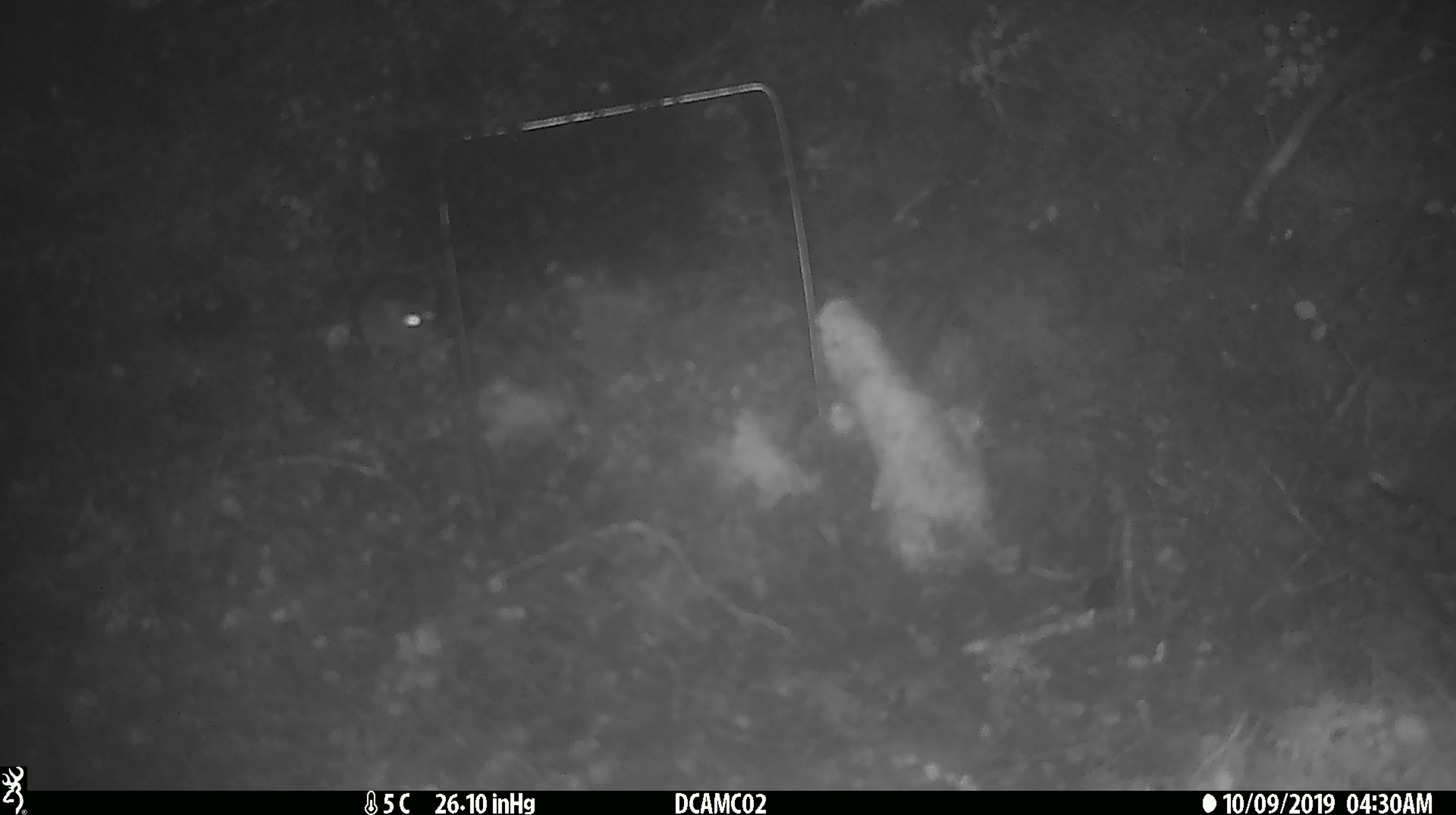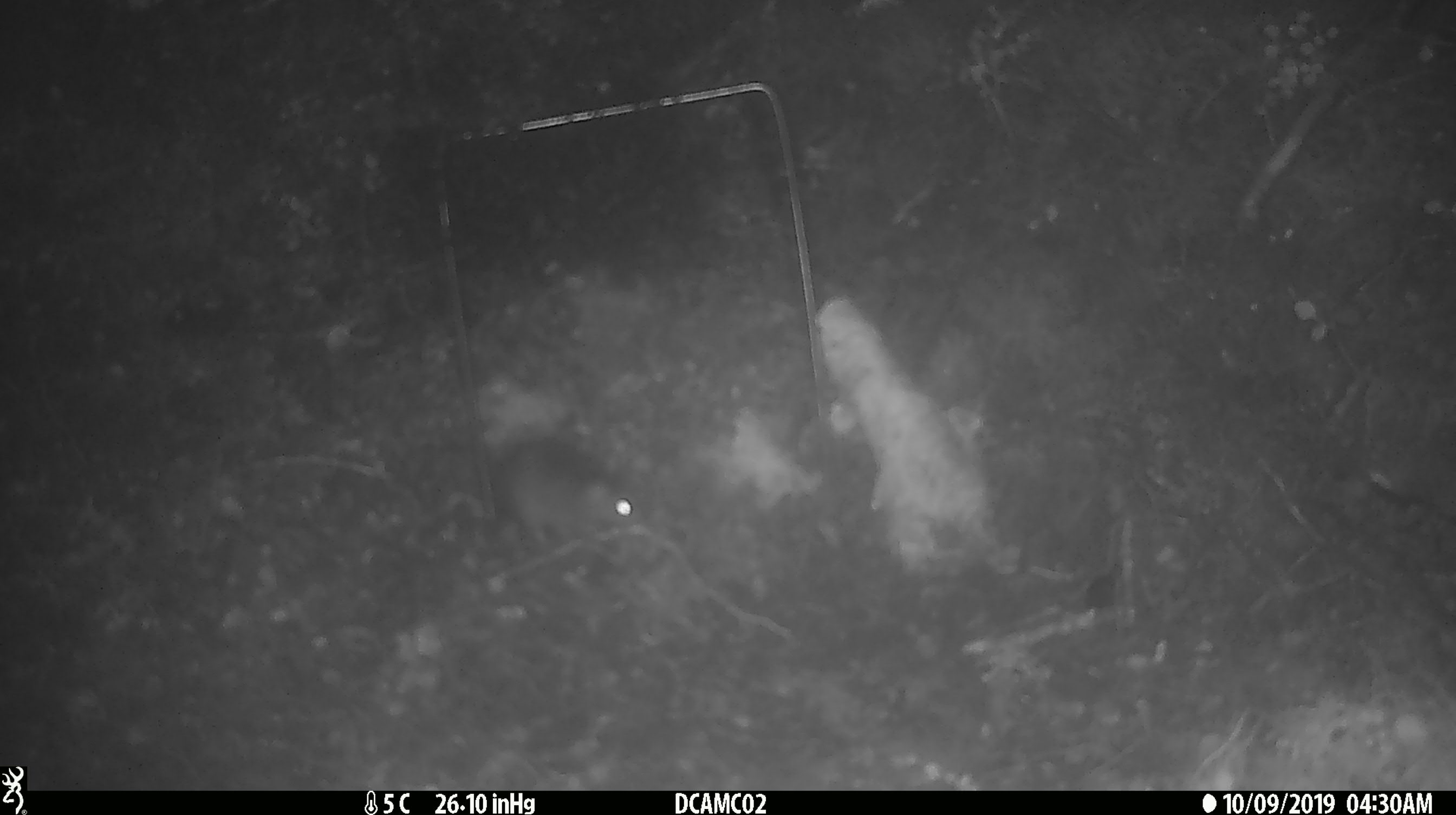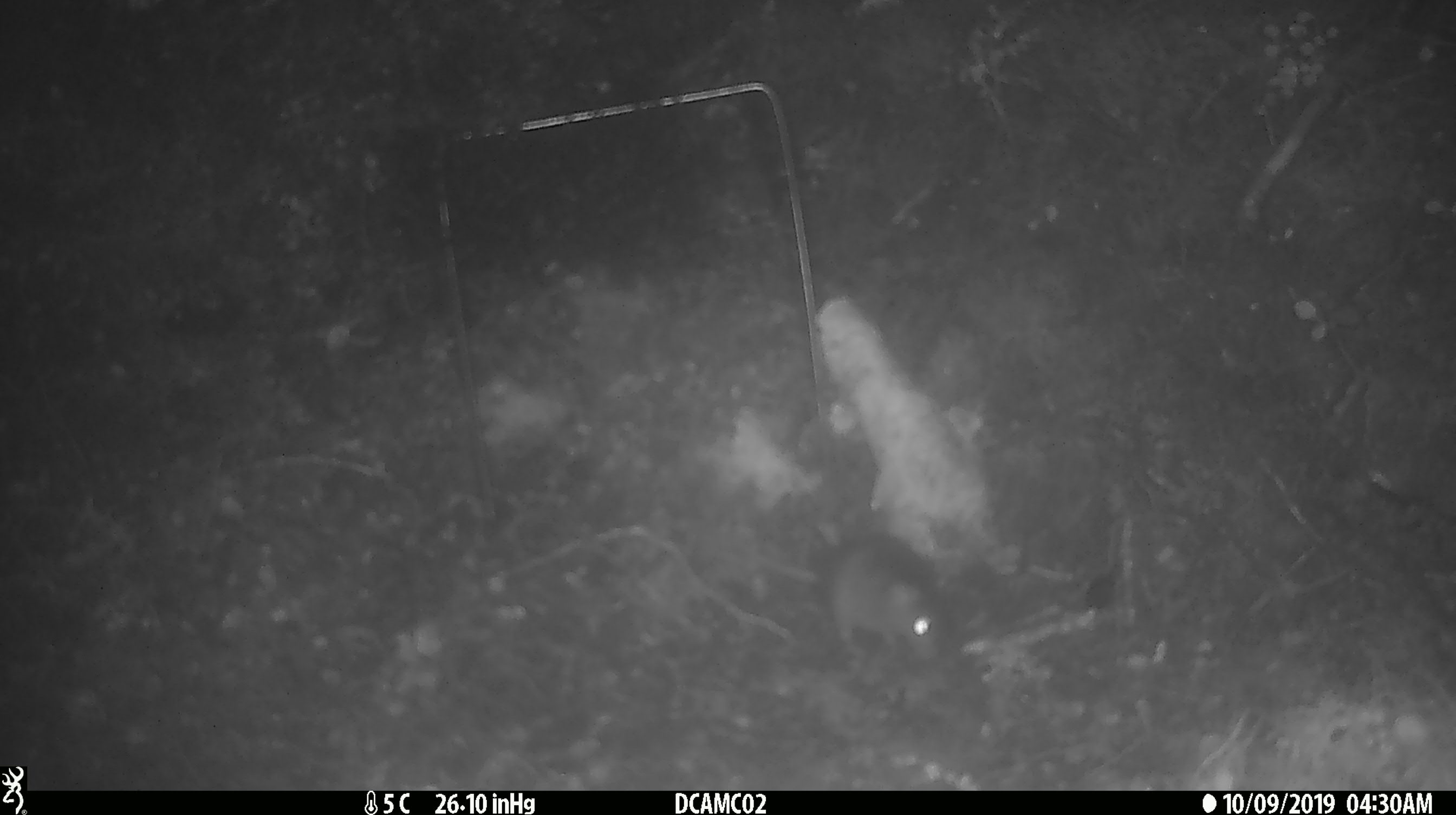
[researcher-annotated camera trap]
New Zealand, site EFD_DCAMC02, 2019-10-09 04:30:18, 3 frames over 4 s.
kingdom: Animalia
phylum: Chordata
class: Mammalia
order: Rodentia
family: Muridae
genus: Mus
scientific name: Mus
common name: mouse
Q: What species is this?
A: Mouse (Mus).